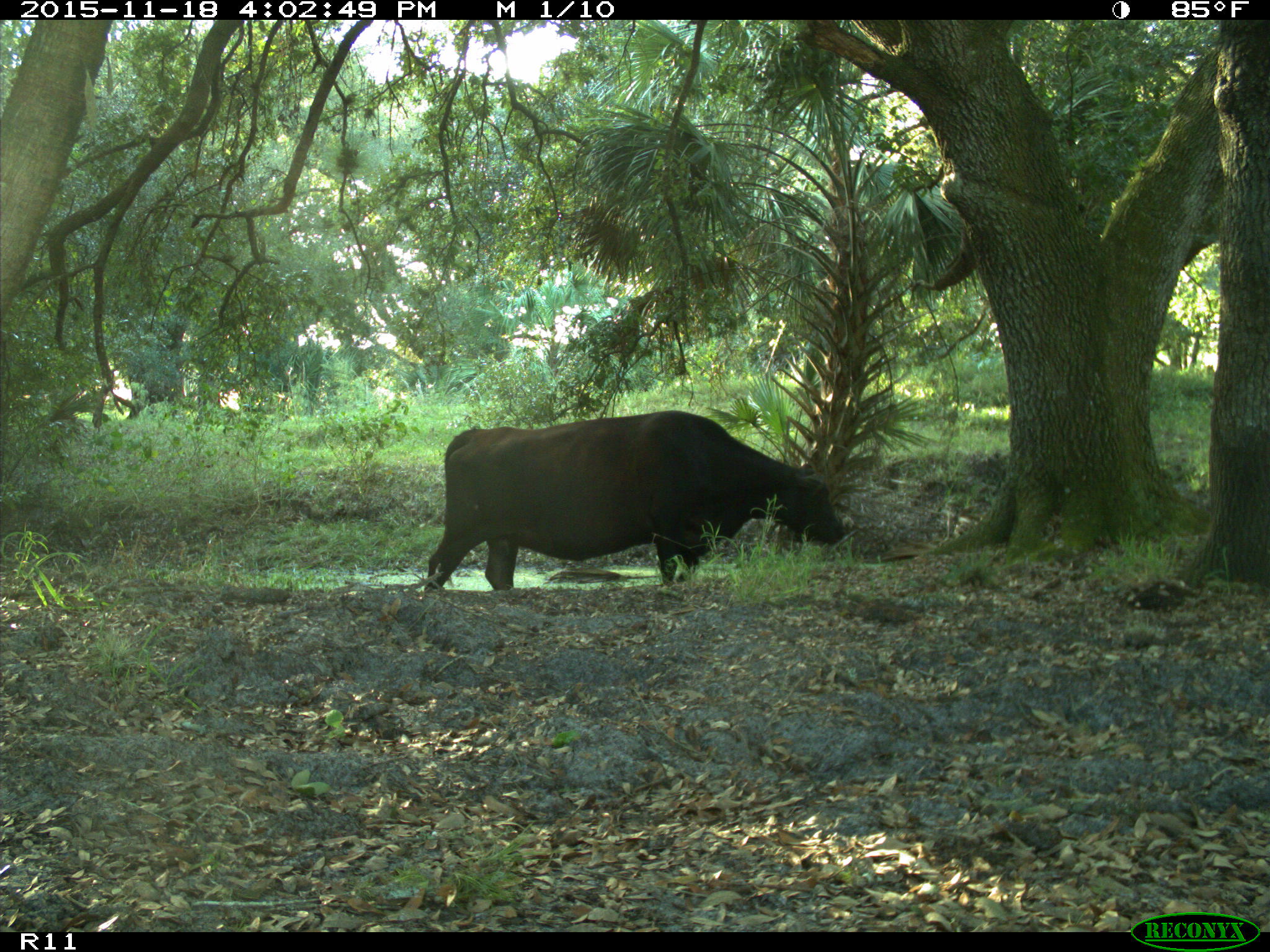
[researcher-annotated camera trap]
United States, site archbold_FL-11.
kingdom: Animalia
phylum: Chordata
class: Mammalia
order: Artiodactyla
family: Bovidae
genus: Bos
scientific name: Bos taurus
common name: domestic cow